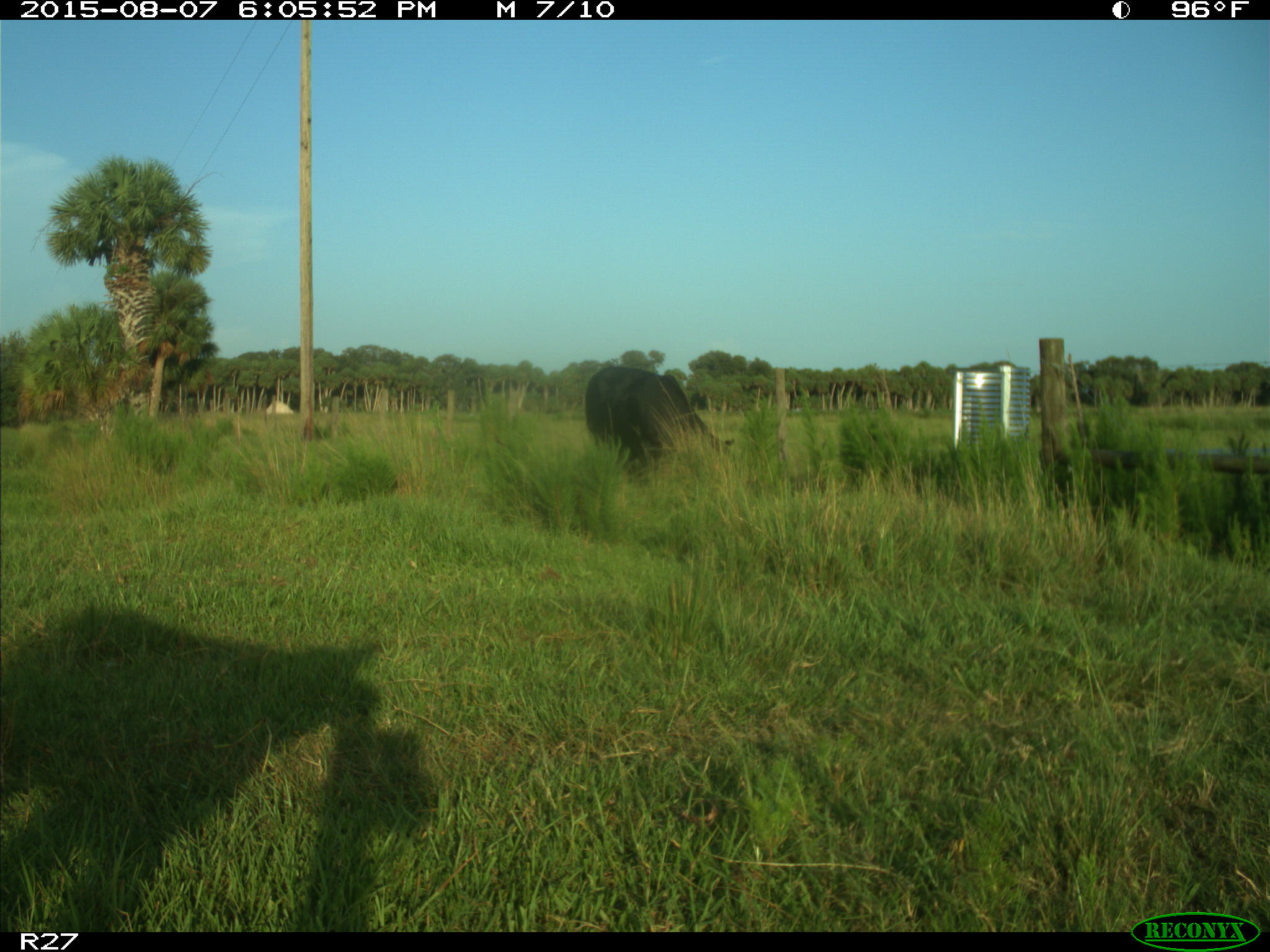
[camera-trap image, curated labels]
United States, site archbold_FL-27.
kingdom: Animalia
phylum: Chordata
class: Mammalia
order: Artiodactyla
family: Bovidae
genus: Bos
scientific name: Bos taurus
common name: domestic cow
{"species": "Bos taurus (domestic cow)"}